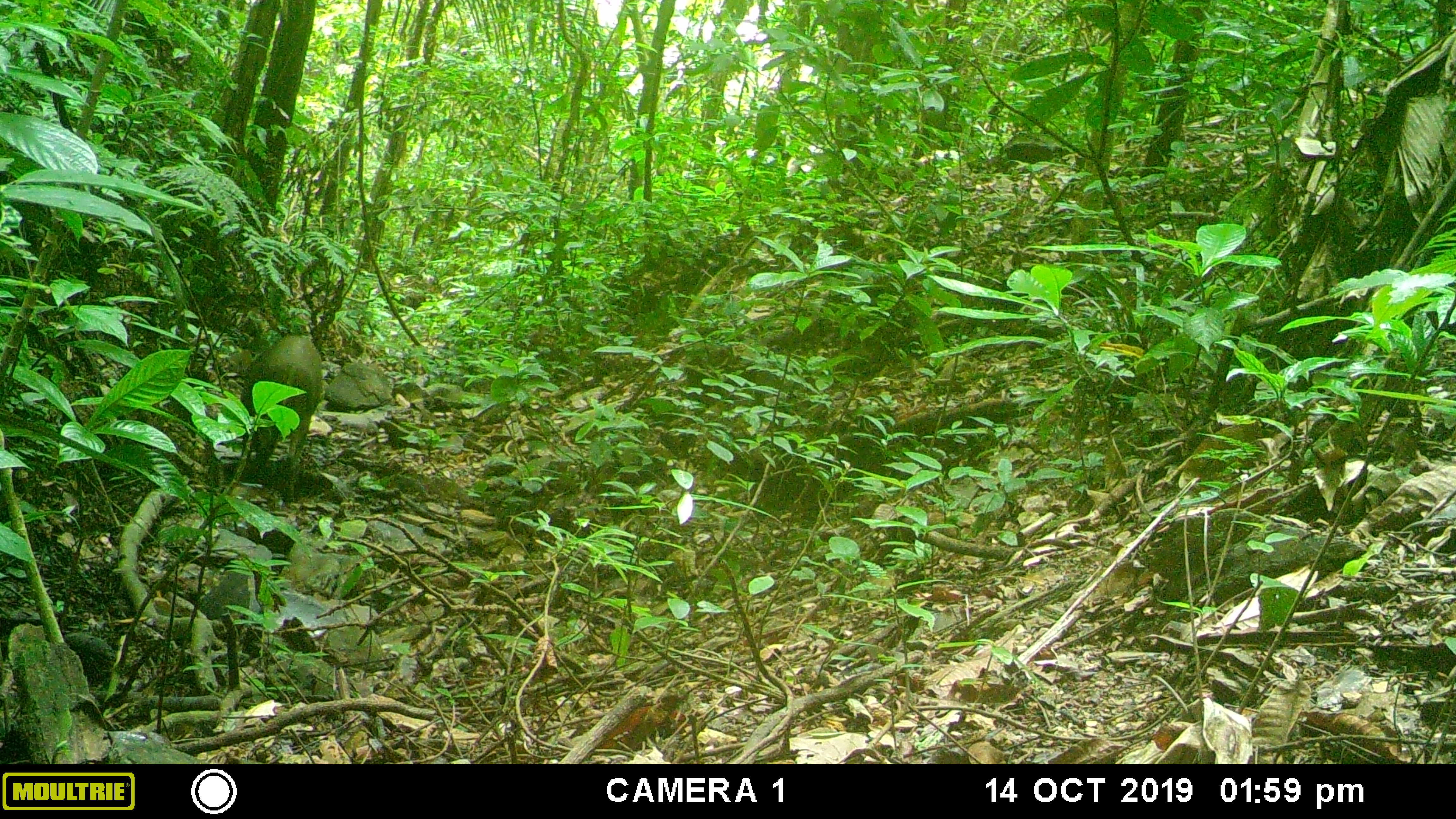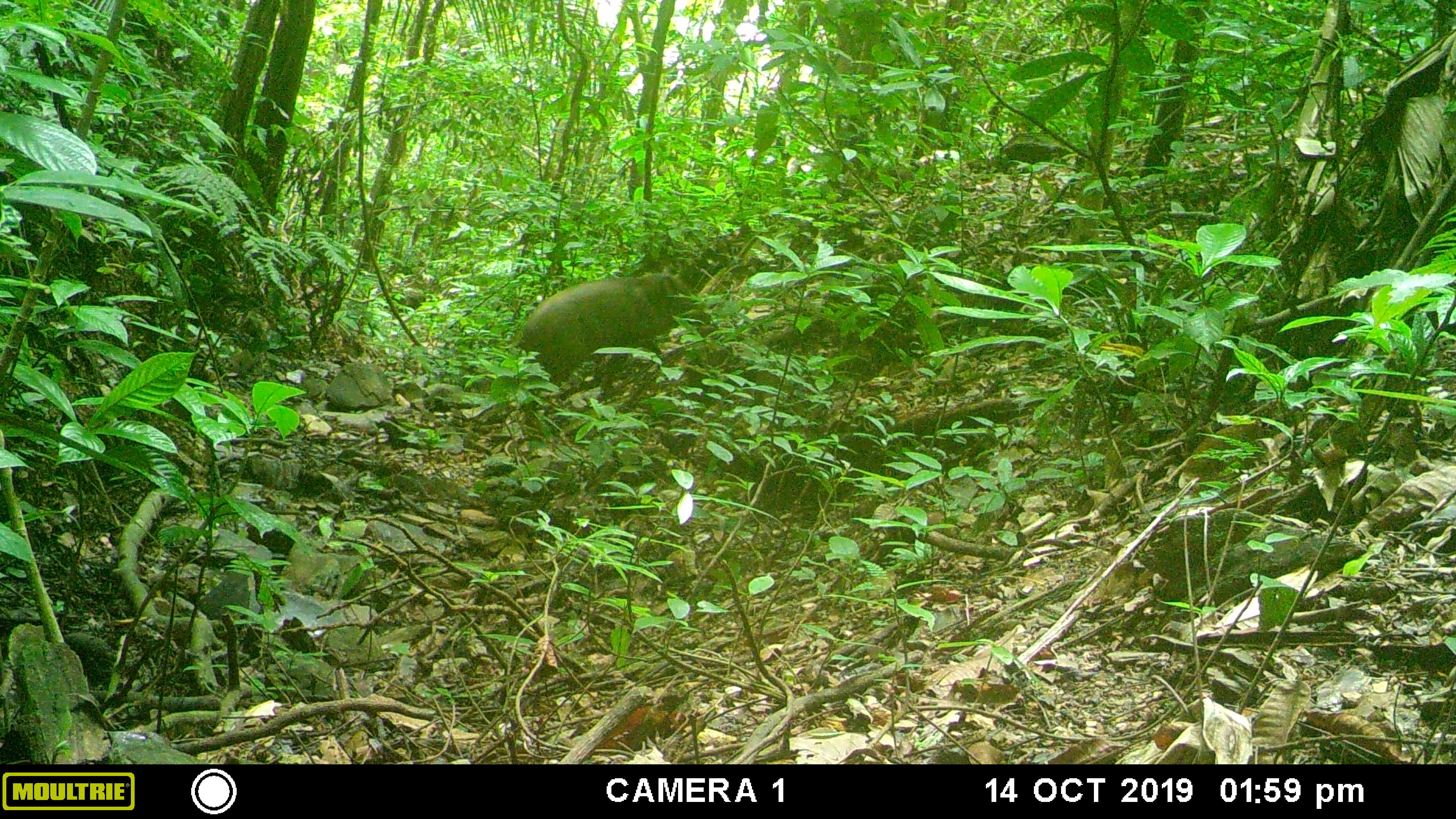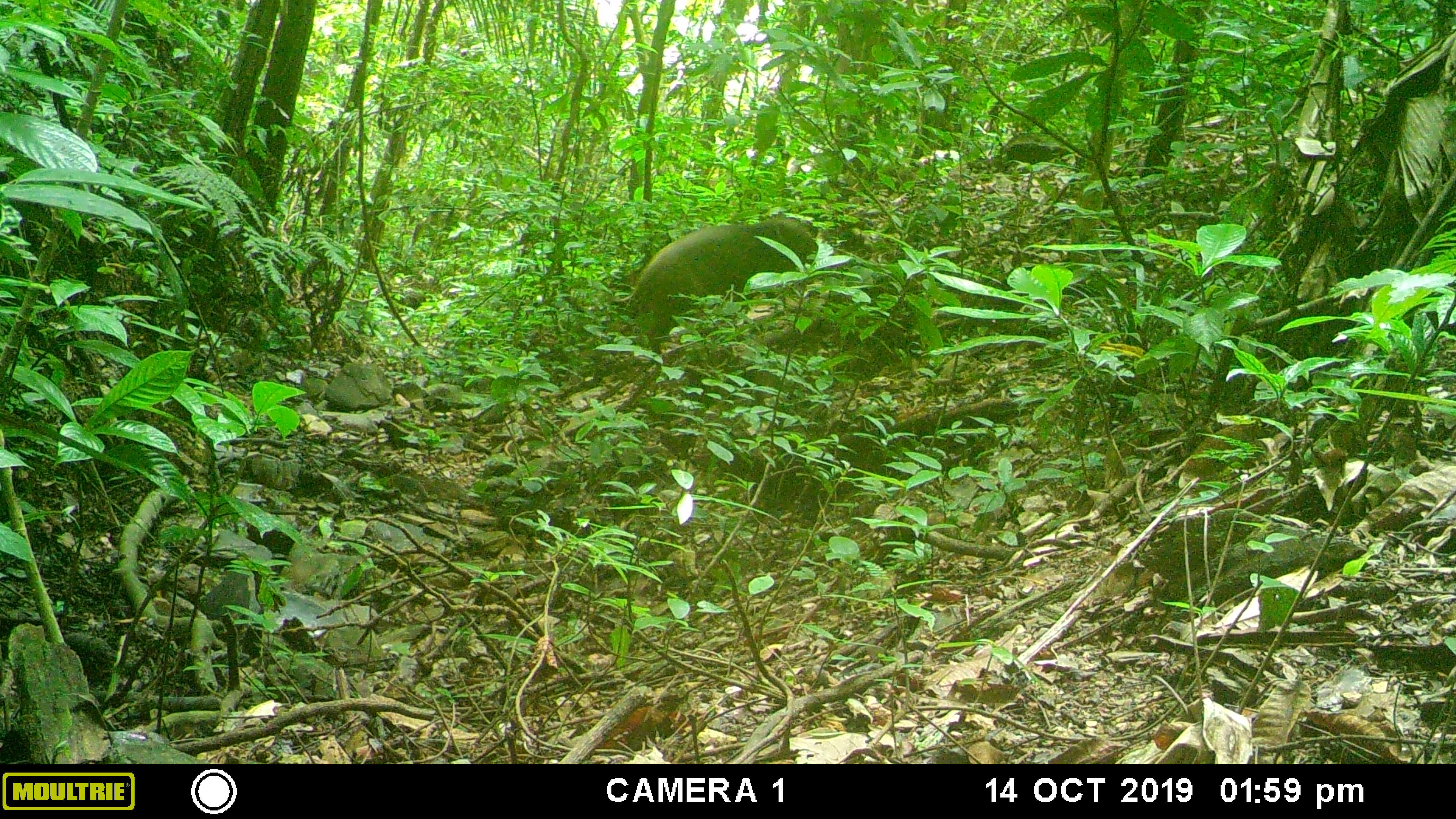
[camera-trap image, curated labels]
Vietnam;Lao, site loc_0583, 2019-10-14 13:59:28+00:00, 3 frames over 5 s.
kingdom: Animalia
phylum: Chordata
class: Mammalia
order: Artiodactyla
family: Suidae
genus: Sus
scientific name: Sus scrofa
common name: eurasian wild pig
Eurasian wild pig (Sus scrofa). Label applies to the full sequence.